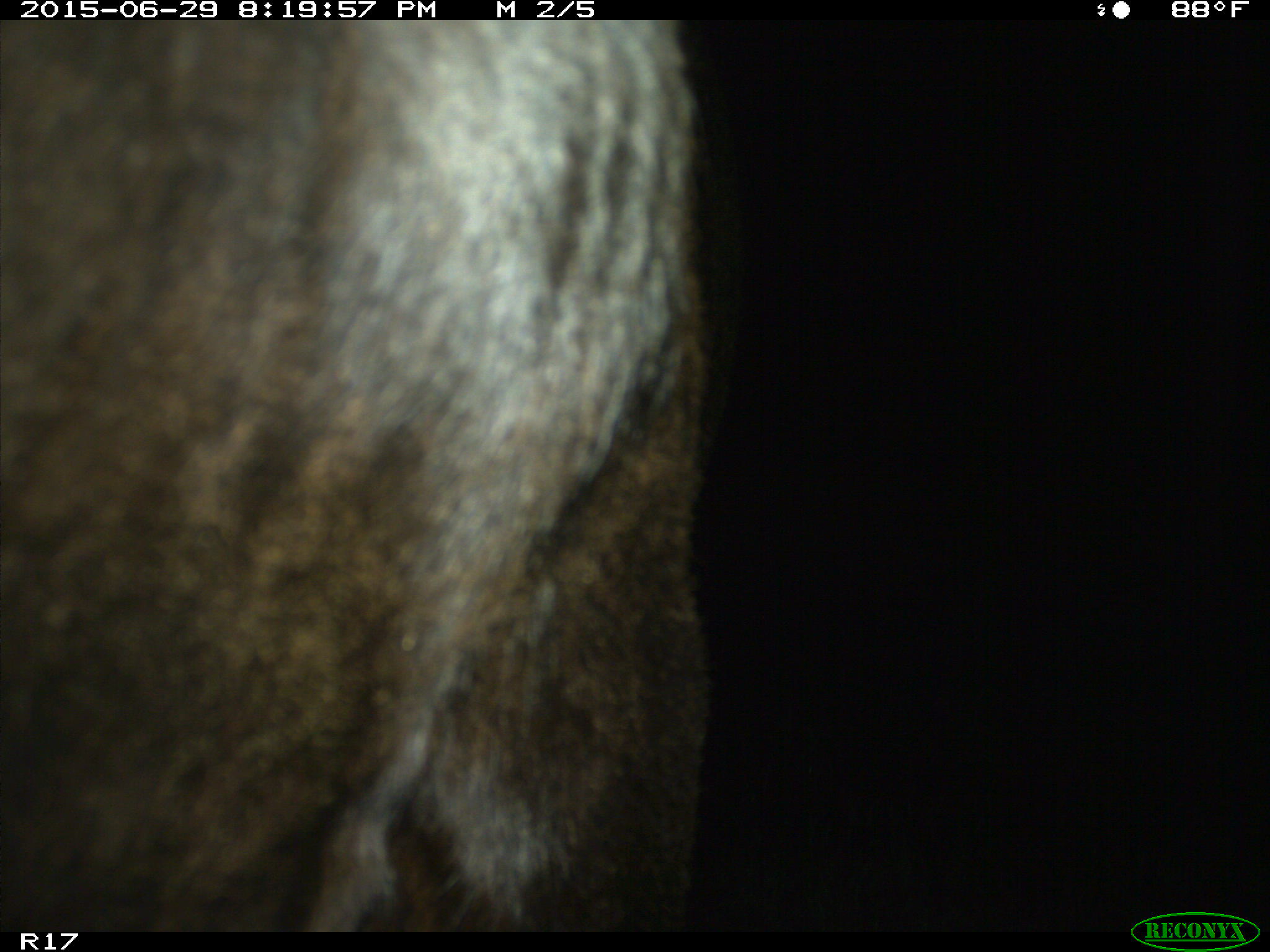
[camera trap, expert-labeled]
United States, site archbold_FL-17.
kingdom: Animalia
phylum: Chordata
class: Mammalia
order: Artiodactyla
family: Bovidae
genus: Bos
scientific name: Bos taurus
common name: domestic cow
Bos taurus (domestic cow).